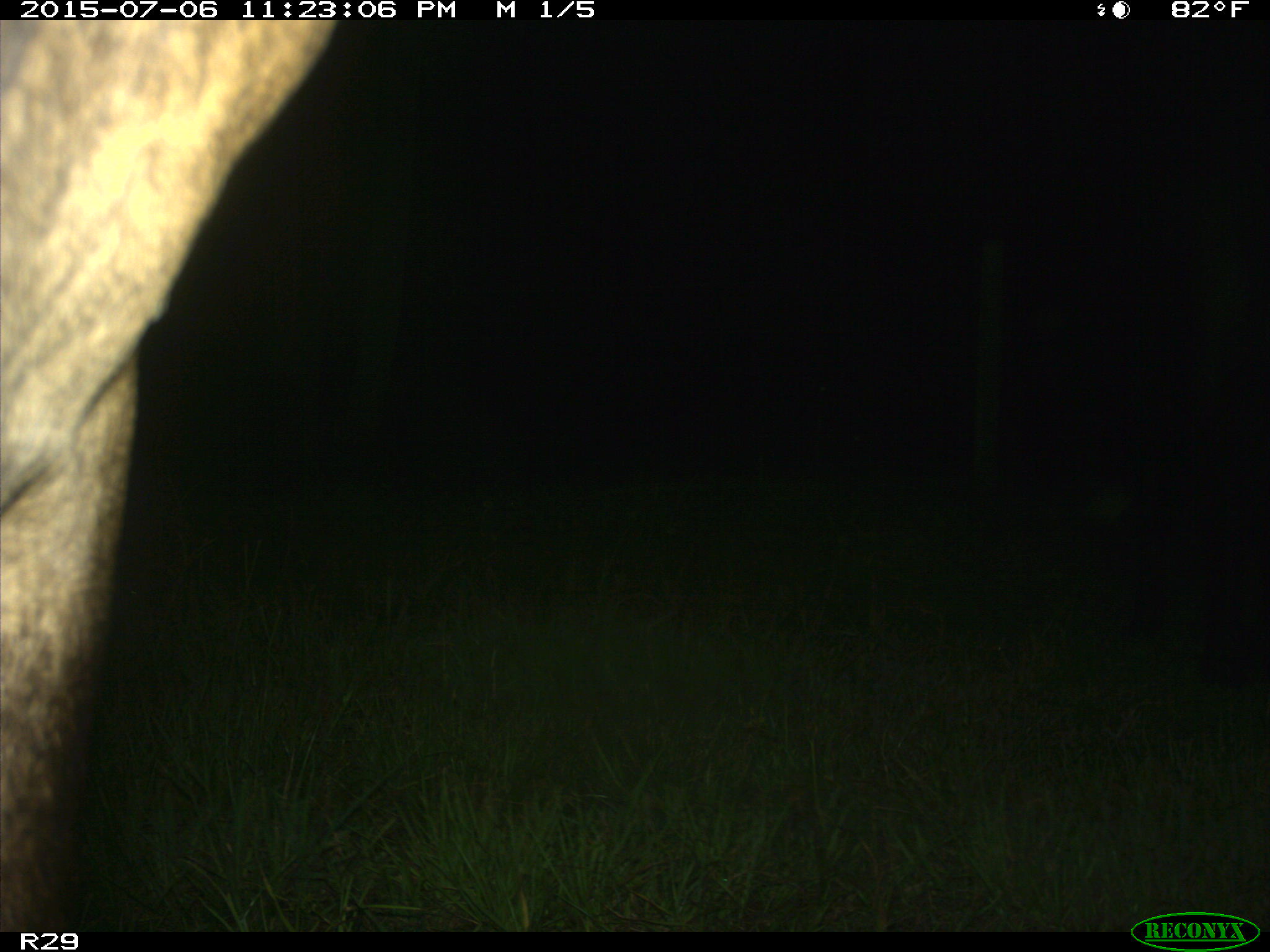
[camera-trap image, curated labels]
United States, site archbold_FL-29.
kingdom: Animalia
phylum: Chordata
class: Mammalia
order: Artiodactyla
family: Bovidae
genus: Bos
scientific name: Bos taurus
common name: domestic cow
Bos taurus (domestic cow).